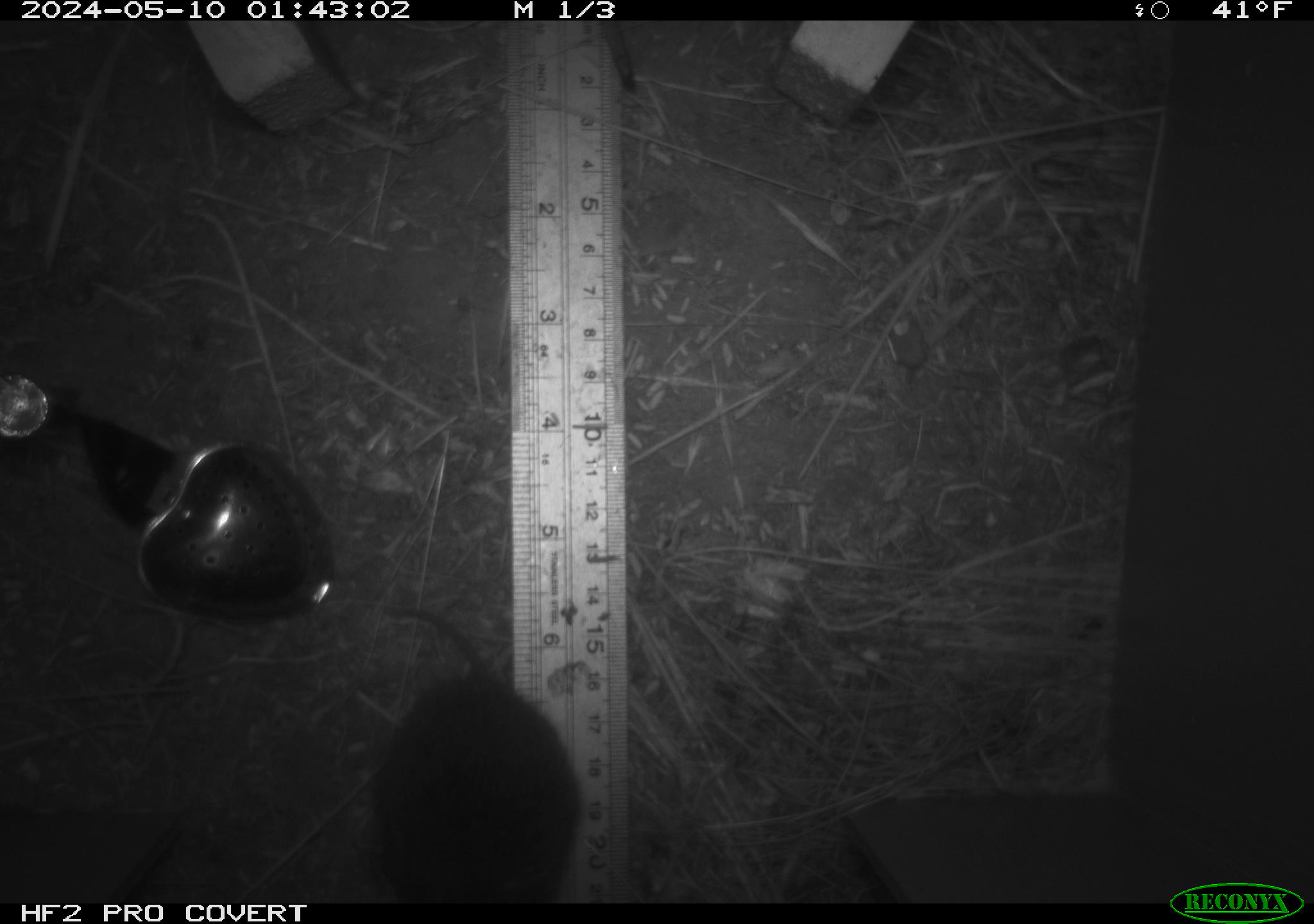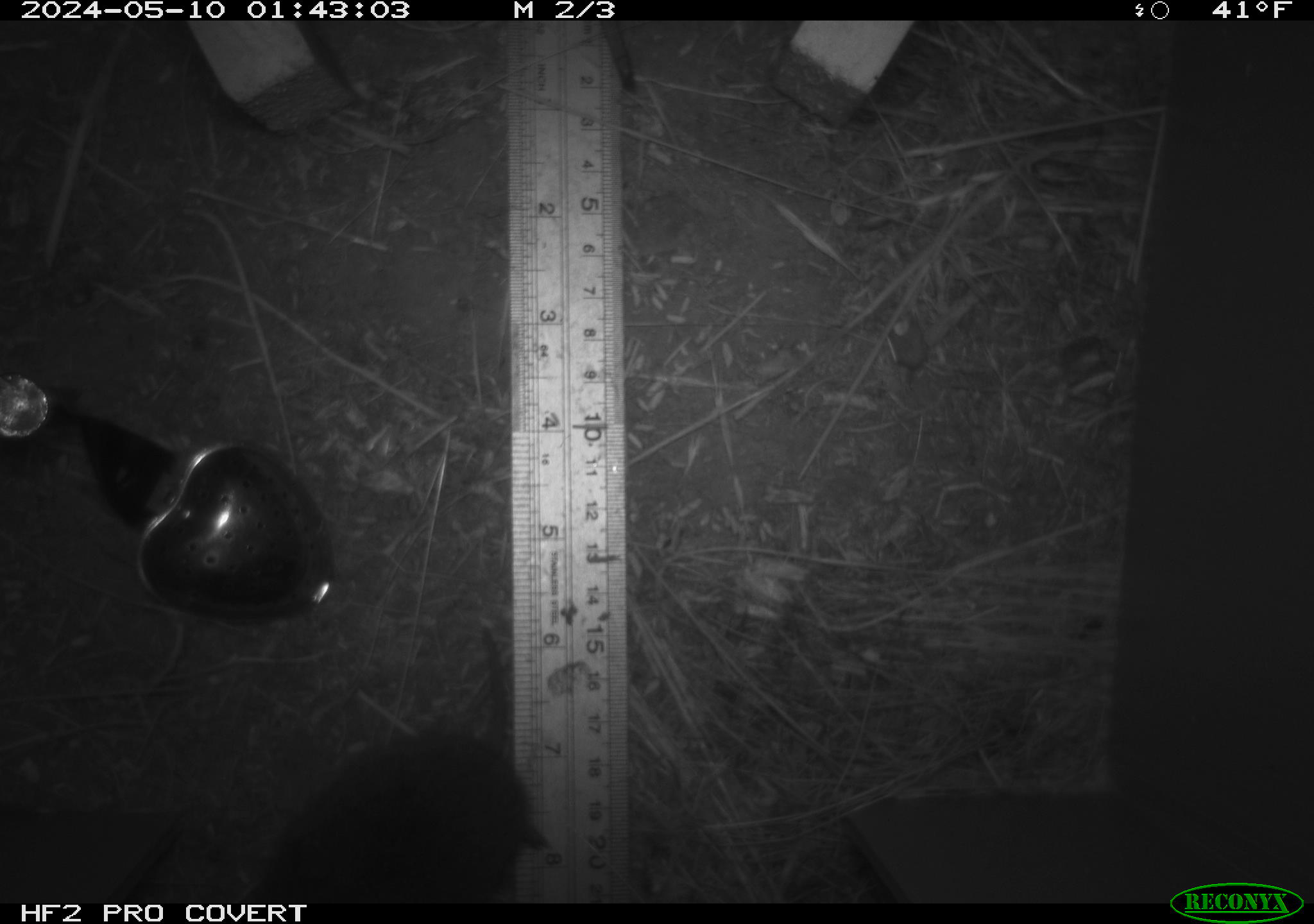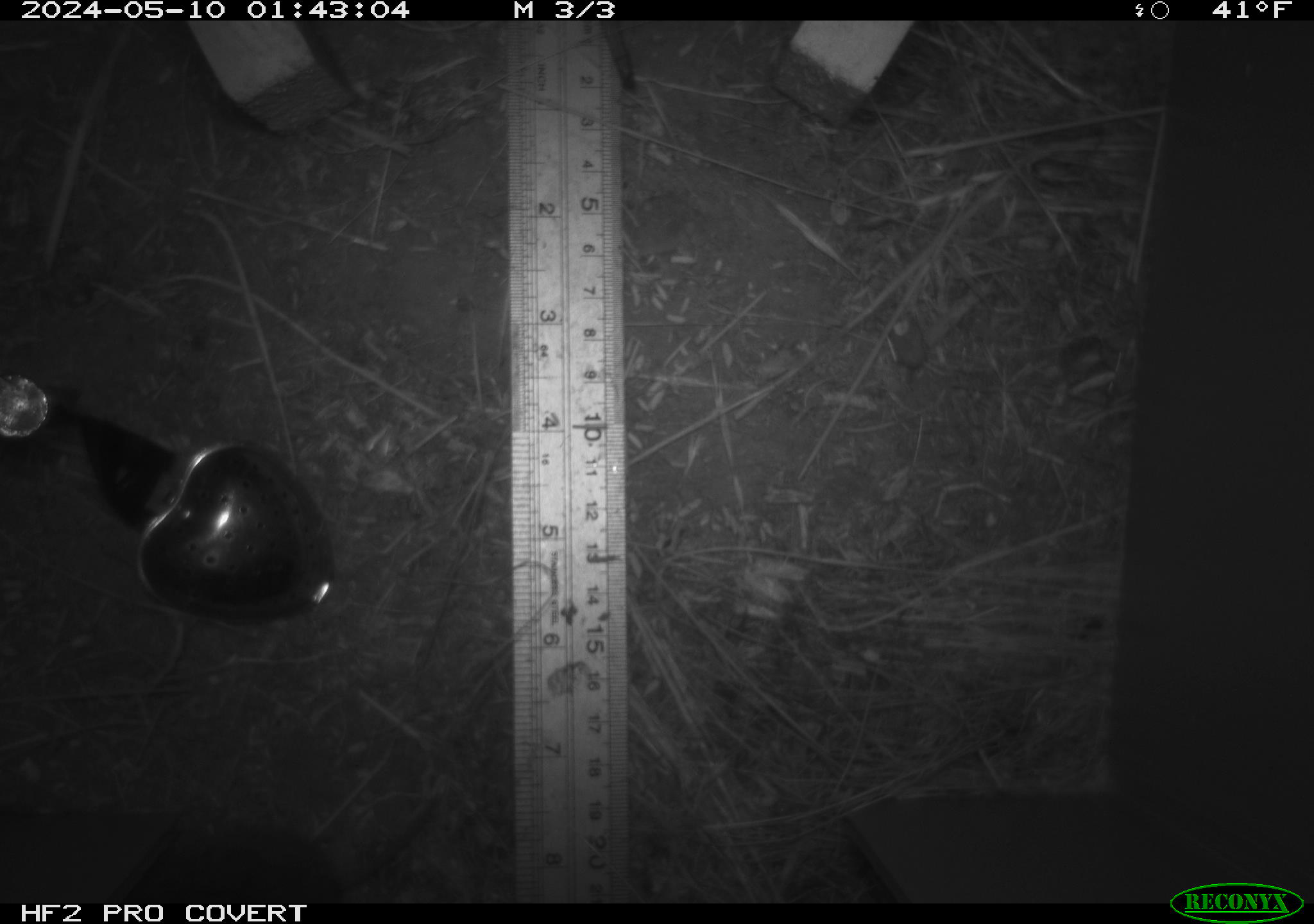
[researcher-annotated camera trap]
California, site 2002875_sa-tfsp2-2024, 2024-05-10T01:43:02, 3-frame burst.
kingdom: Animalia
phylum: Chordata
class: Mammalia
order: Rodentia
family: Cricetidae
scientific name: Arvicolinae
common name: voles, lemmings, and muskrats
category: arvicolinae subfamily